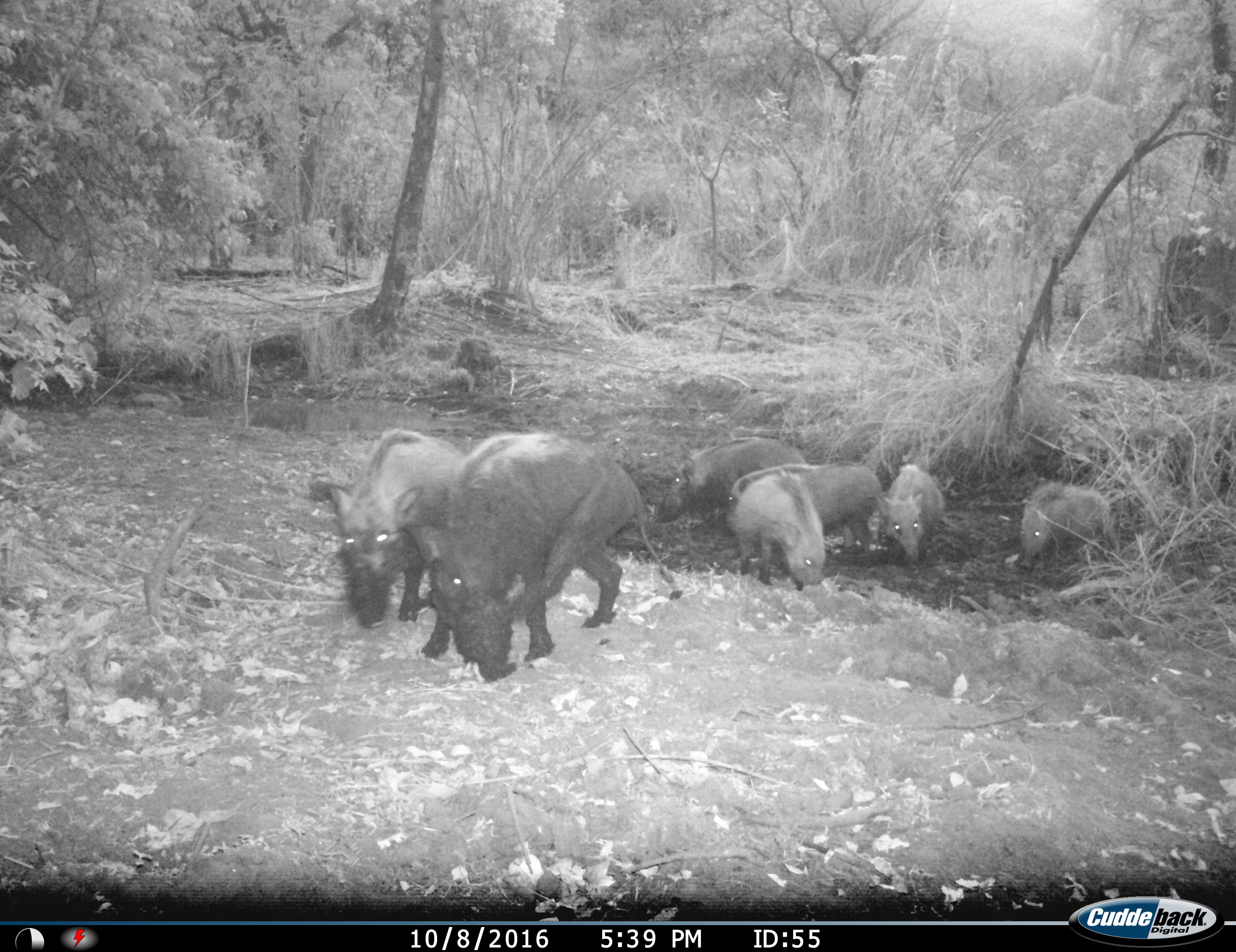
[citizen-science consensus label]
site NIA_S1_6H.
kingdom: Animalia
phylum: Chordata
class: Mammalia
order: Artiodactyla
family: Suidae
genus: Potamochoerus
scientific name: Potamochoerus larvatus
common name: bushpig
Bushpig (Potamochoerus larvatus), count 7. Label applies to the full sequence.